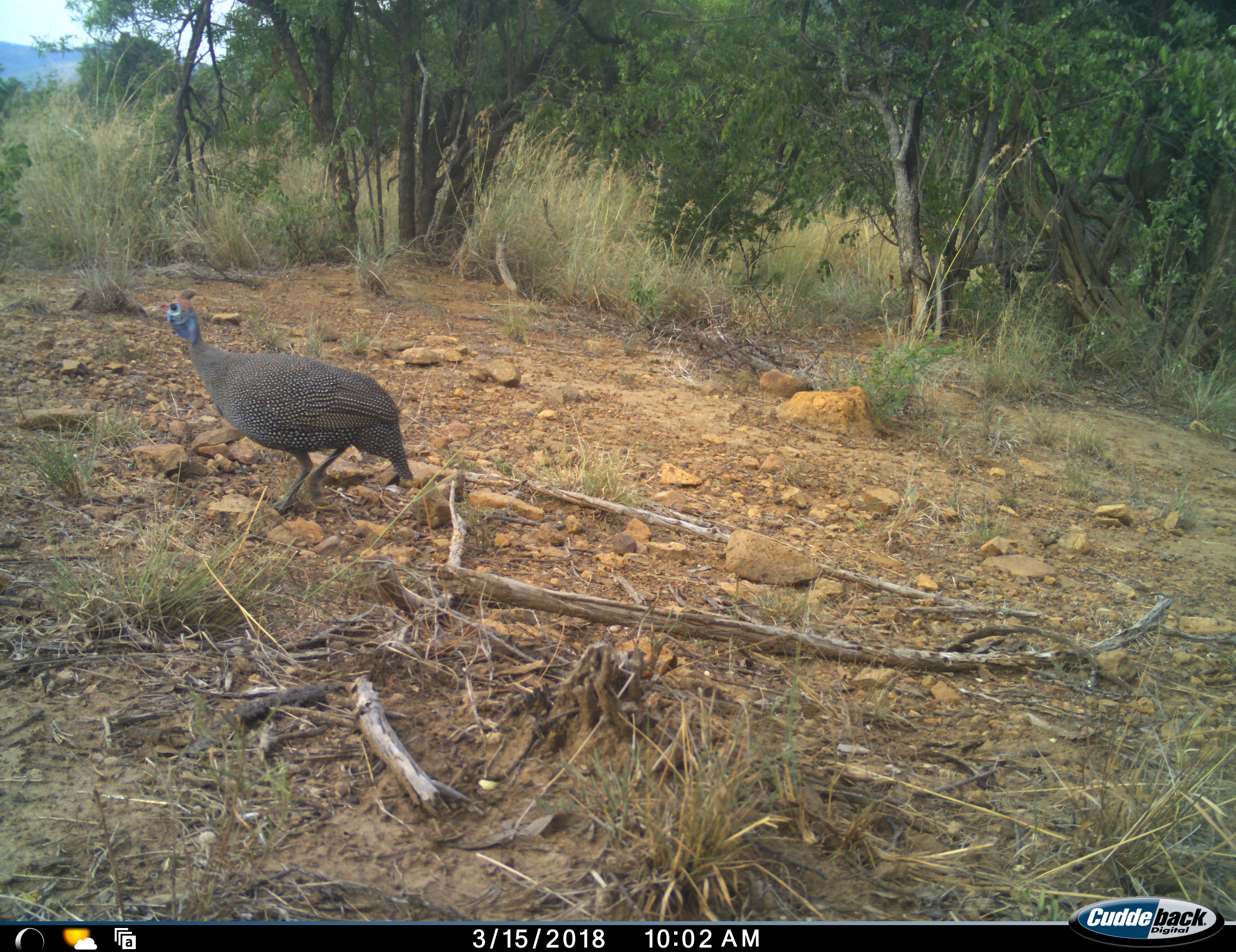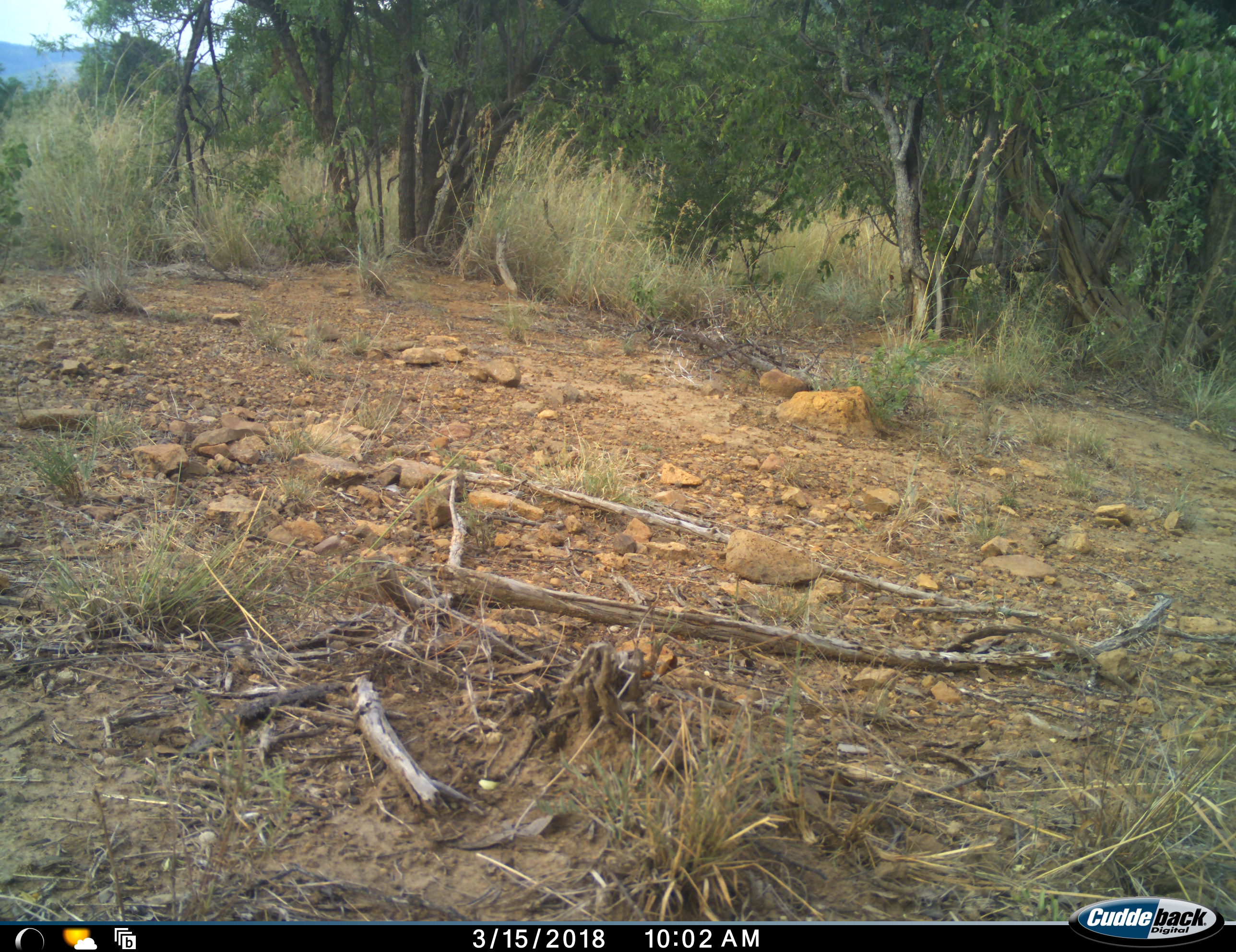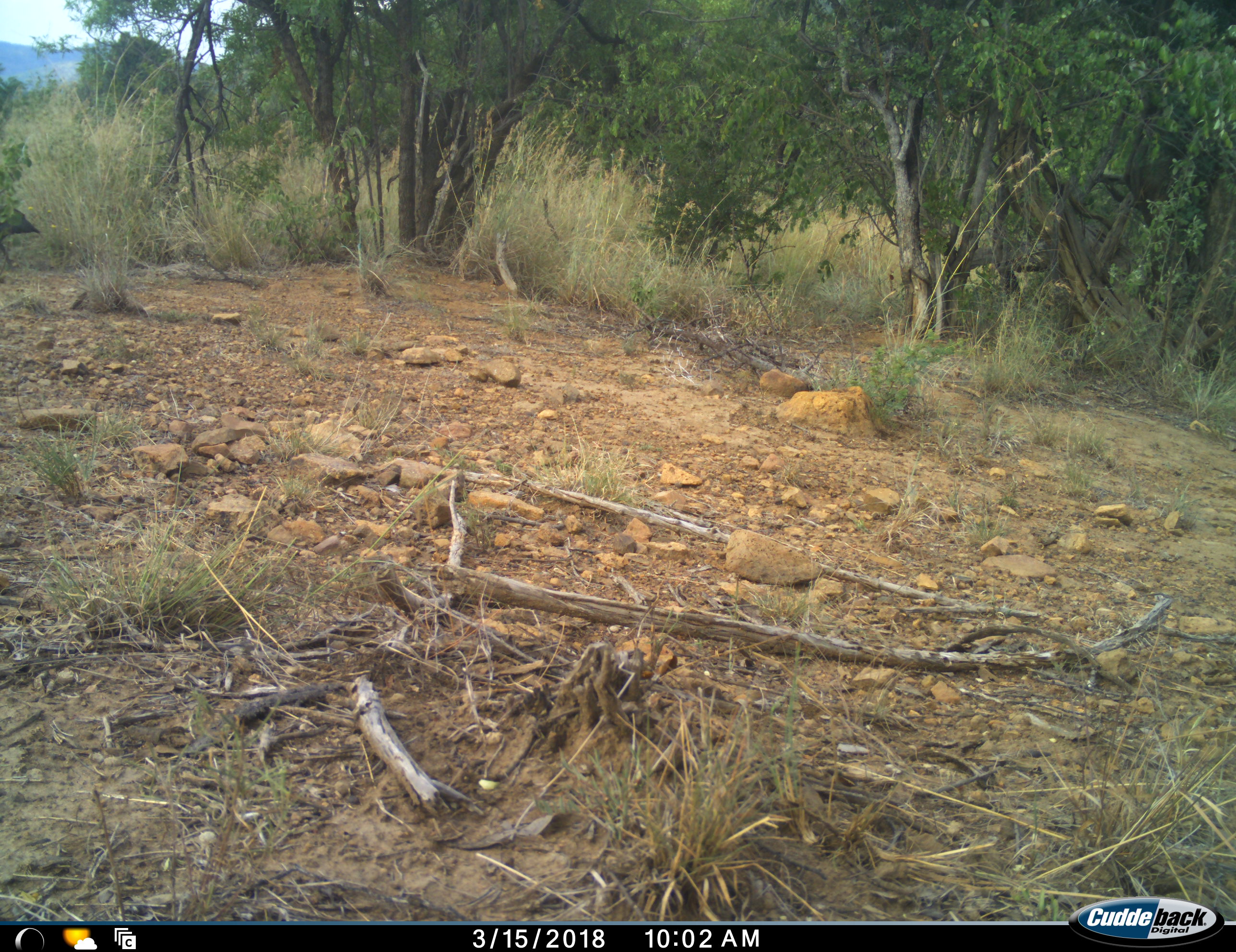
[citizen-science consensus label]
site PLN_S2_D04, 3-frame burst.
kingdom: Animalia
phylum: Chordata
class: Aves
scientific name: Aves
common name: bird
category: birdother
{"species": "birdother (bird) (Aves)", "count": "1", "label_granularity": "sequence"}